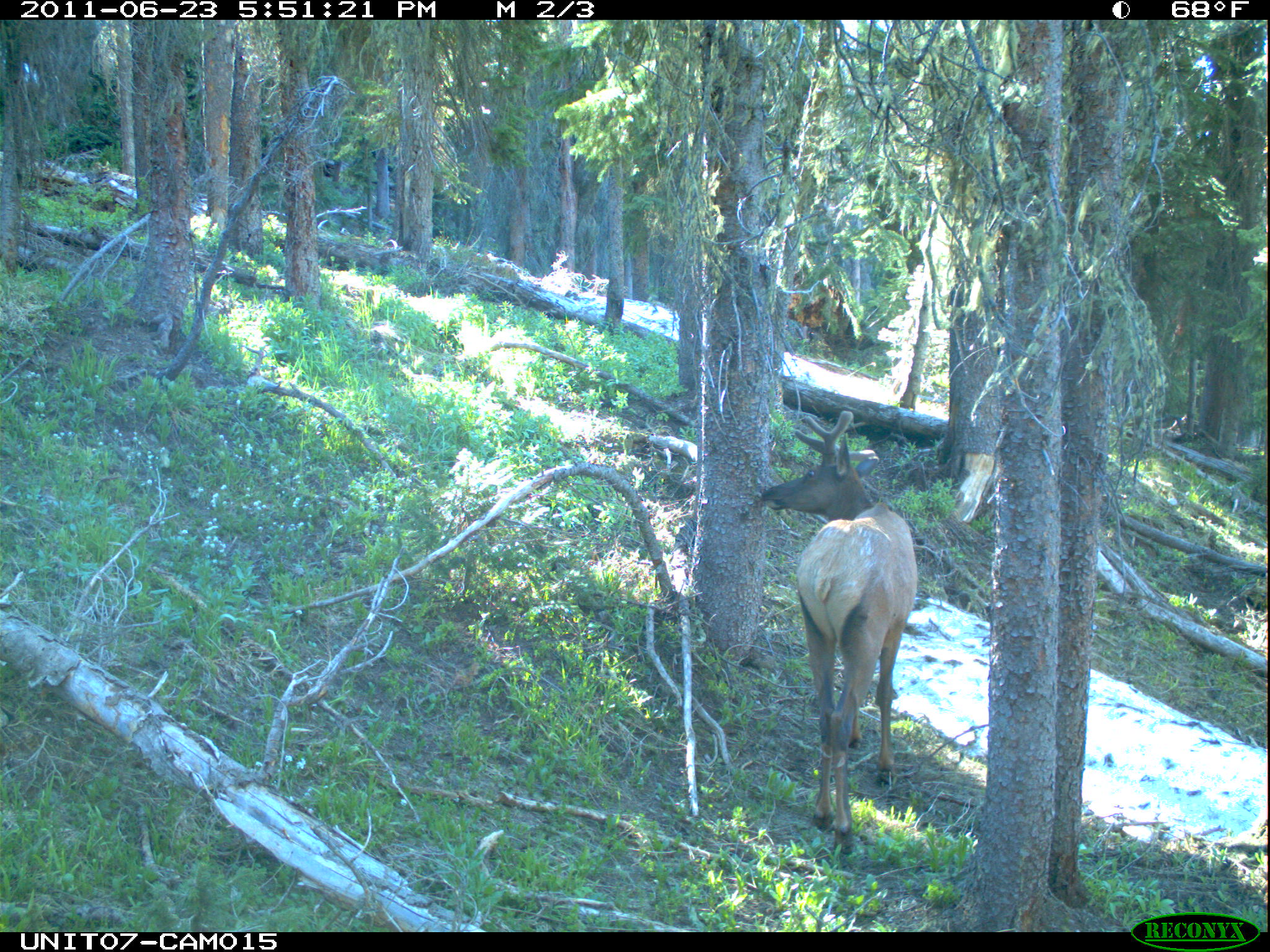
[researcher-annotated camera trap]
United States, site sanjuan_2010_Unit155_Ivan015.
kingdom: Animalia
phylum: Chordata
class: Mammalia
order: Artiodactyla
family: Cervidae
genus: Cervus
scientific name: Cervus elaphus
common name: red deer